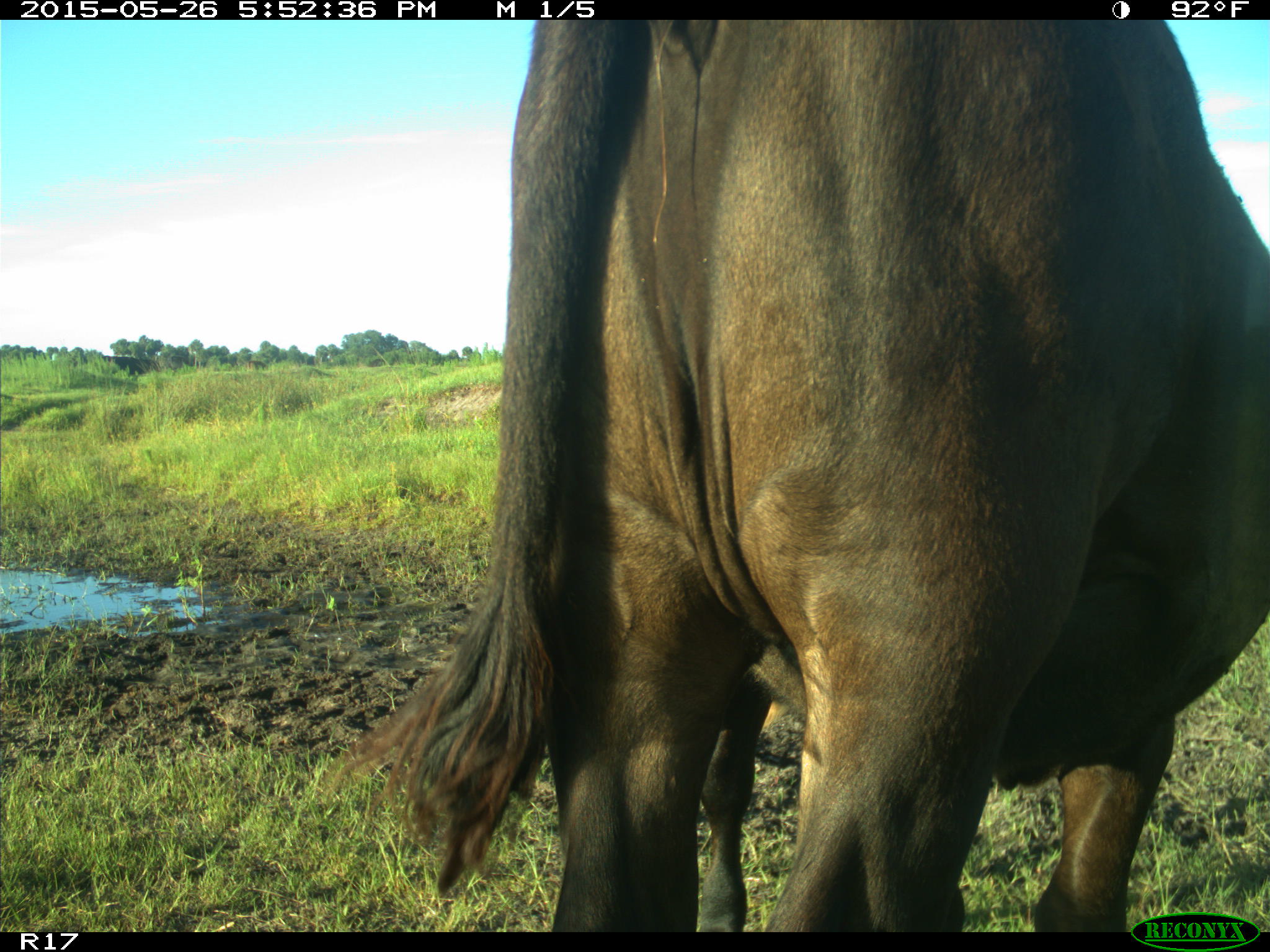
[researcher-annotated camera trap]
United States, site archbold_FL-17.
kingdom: Animalia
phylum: Chordata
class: Mammalia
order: Artiodactyla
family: Bovidae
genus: Bos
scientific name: Bos taurus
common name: domestic cow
Bos taurus (domestic cow).